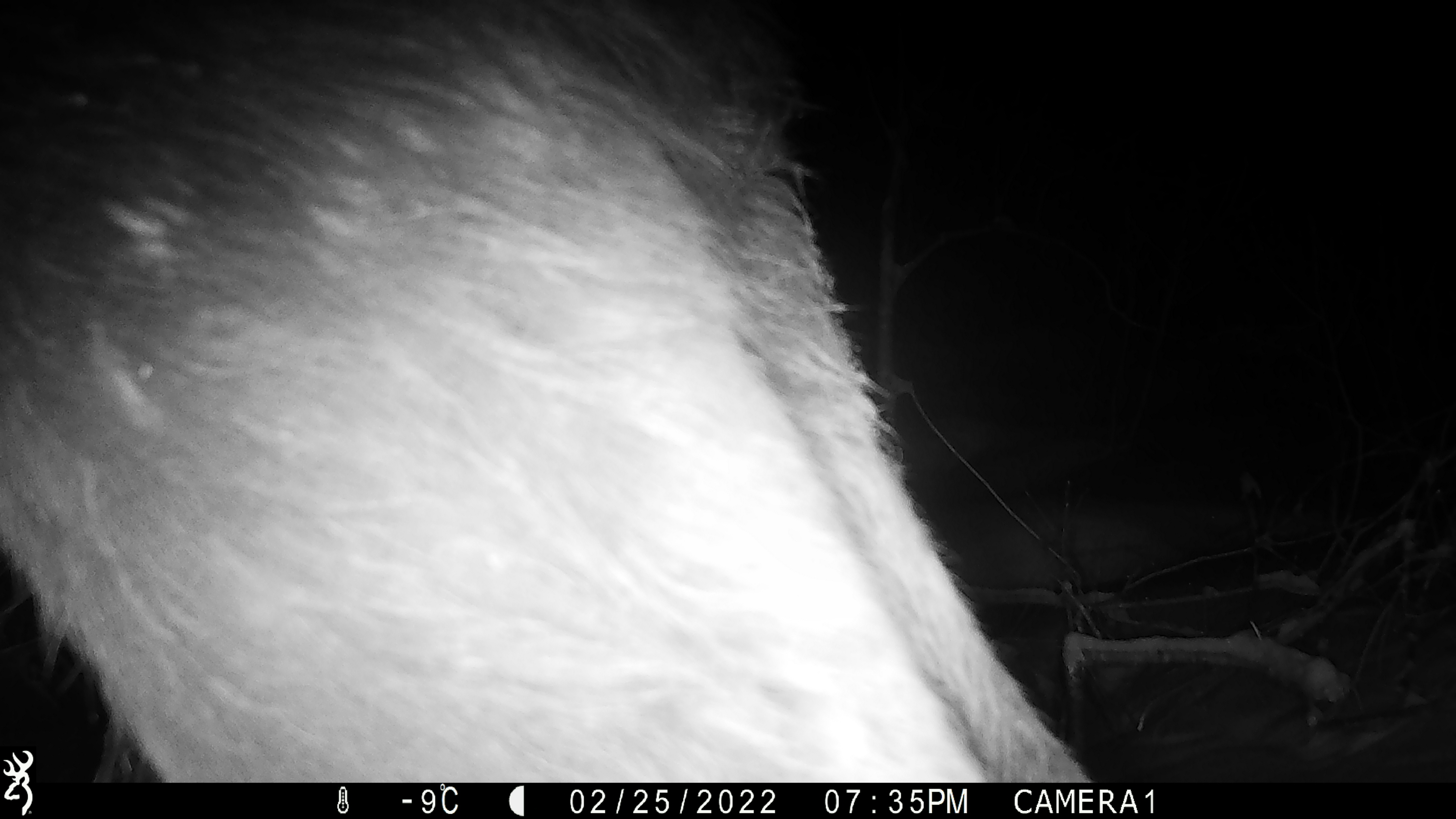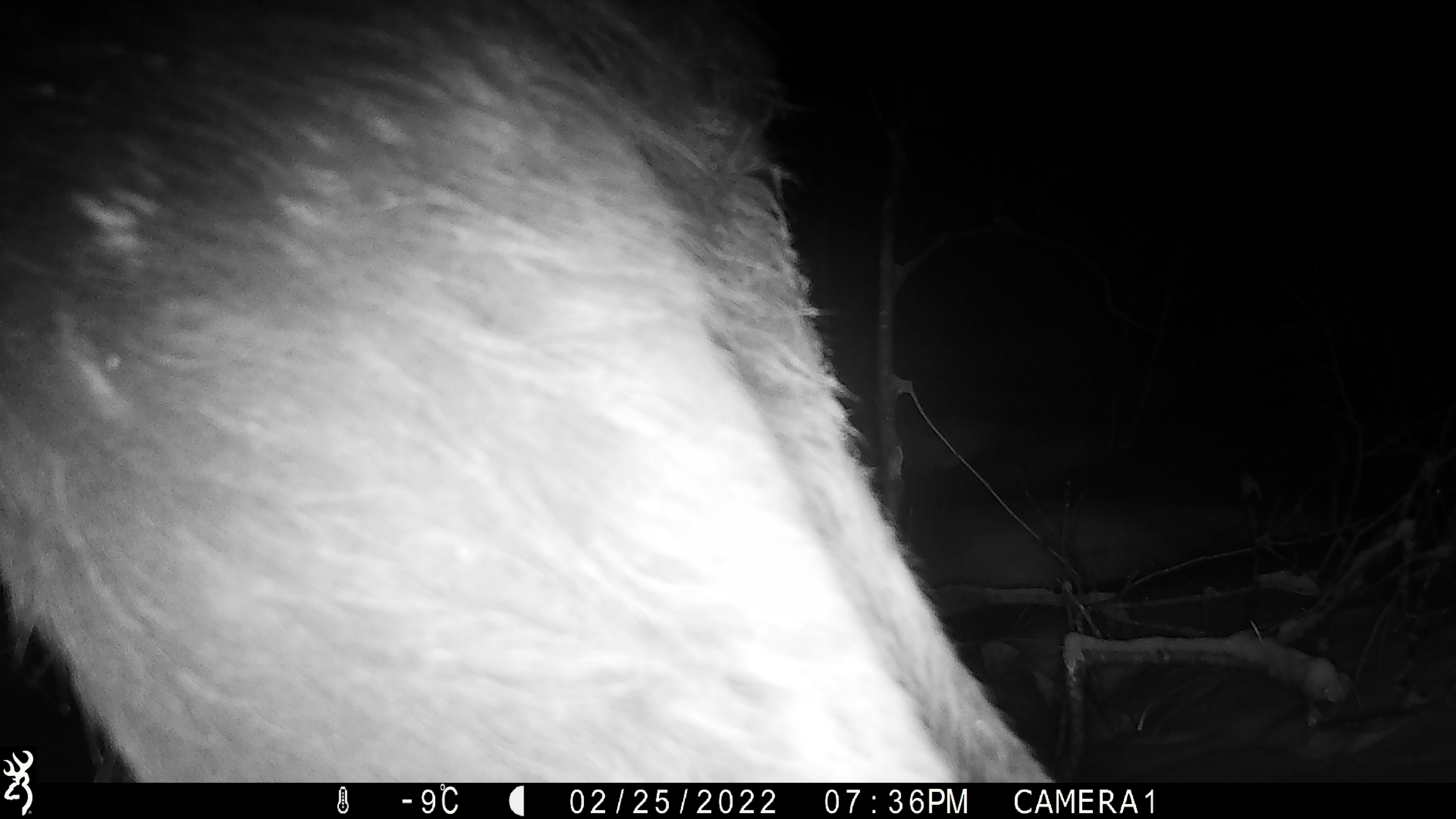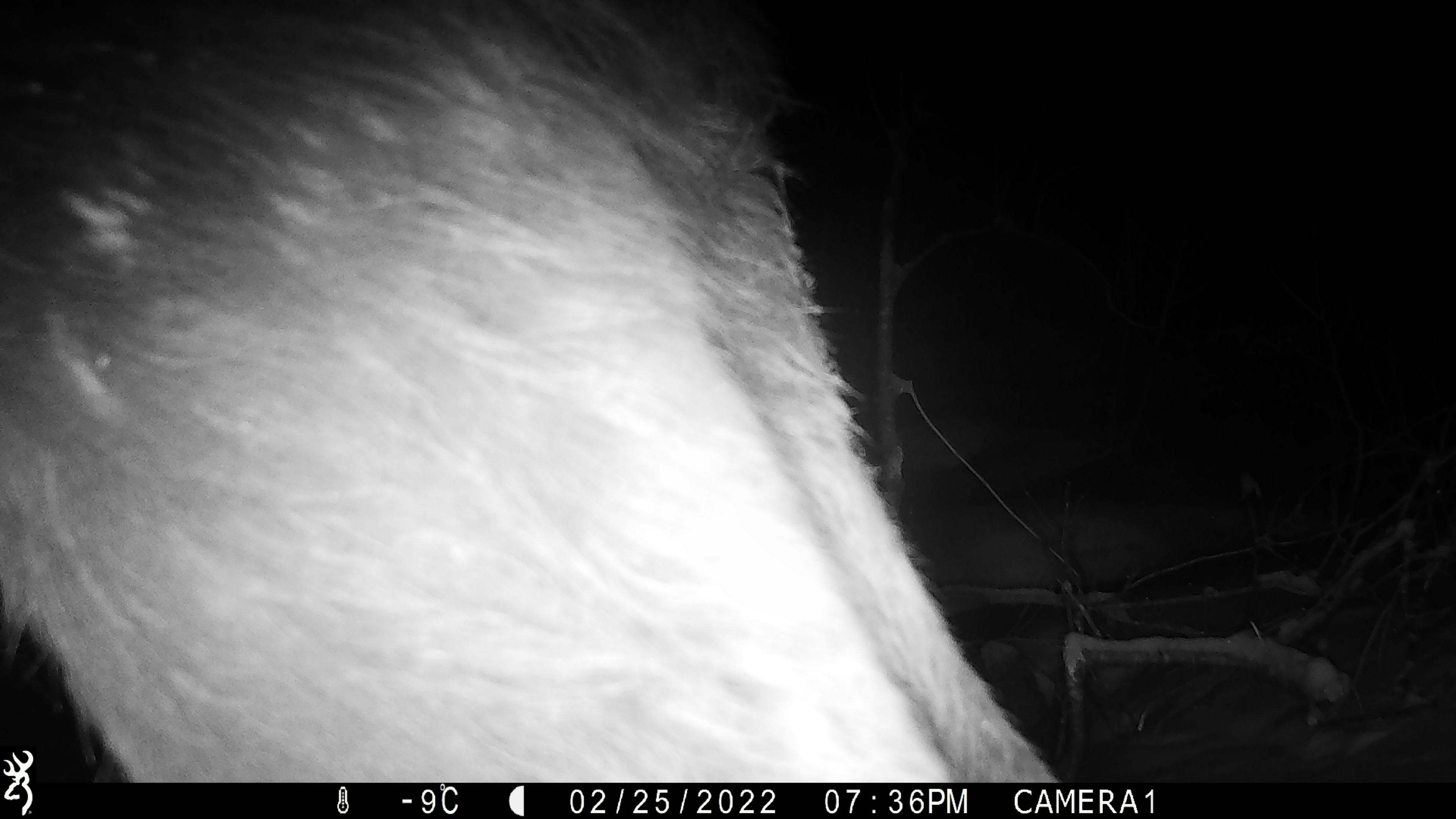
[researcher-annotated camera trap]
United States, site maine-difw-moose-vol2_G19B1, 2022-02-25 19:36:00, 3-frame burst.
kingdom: Animalia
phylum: Chordata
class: Mammalia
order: Artiodactyla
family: Cervidae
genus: Alces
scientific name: Alces alces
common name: moose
Moose (Alces alces).